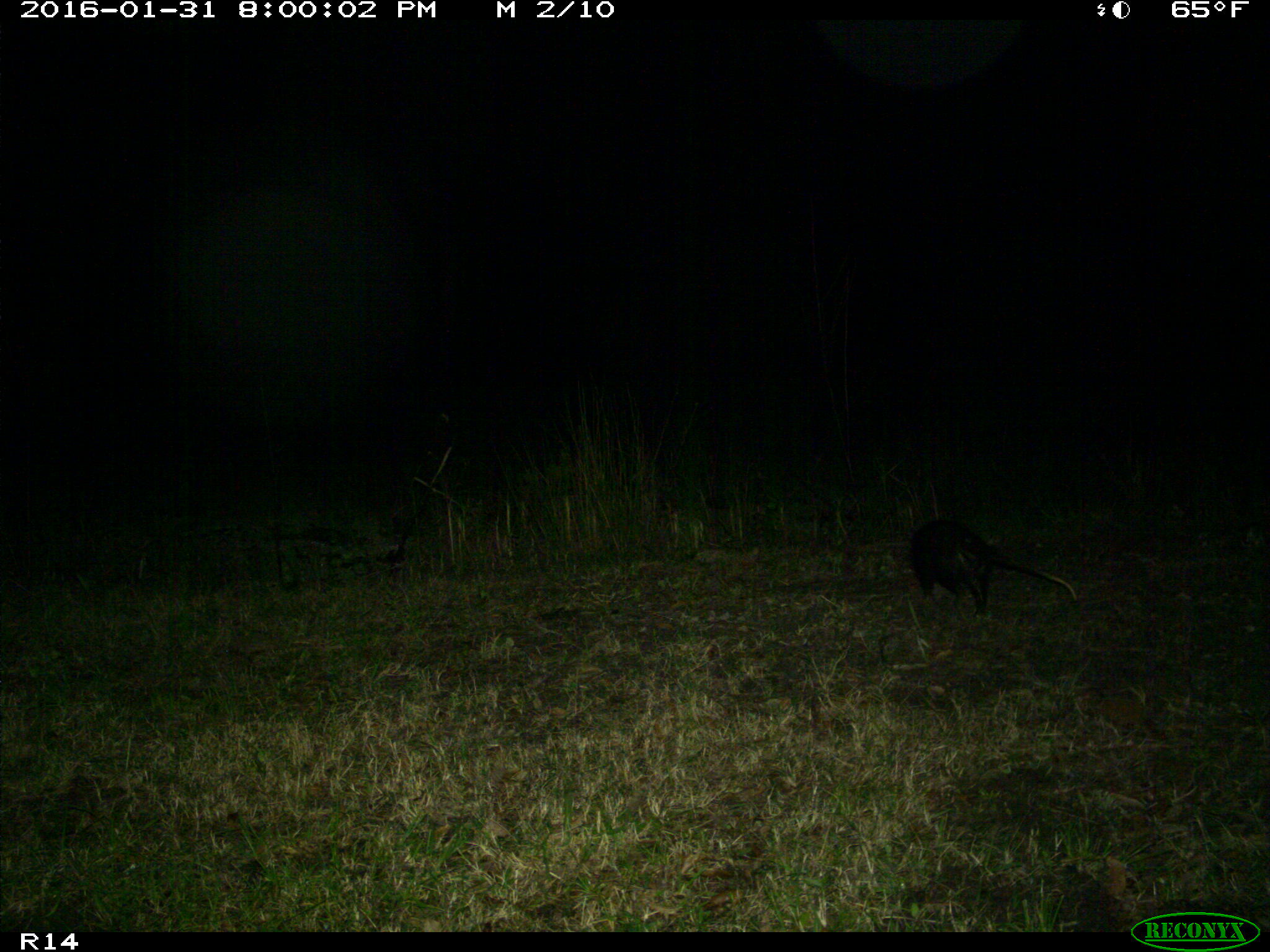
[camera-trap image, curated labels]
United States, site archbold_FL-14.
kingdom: Animalia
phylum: Chordata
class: Mammalia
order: Didelphimorphia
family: Didelphidae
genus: Didelphis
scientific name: Didelphis virginiana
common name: virginia opossum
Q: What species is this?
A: Didelphis virginiana (virginia opossum).